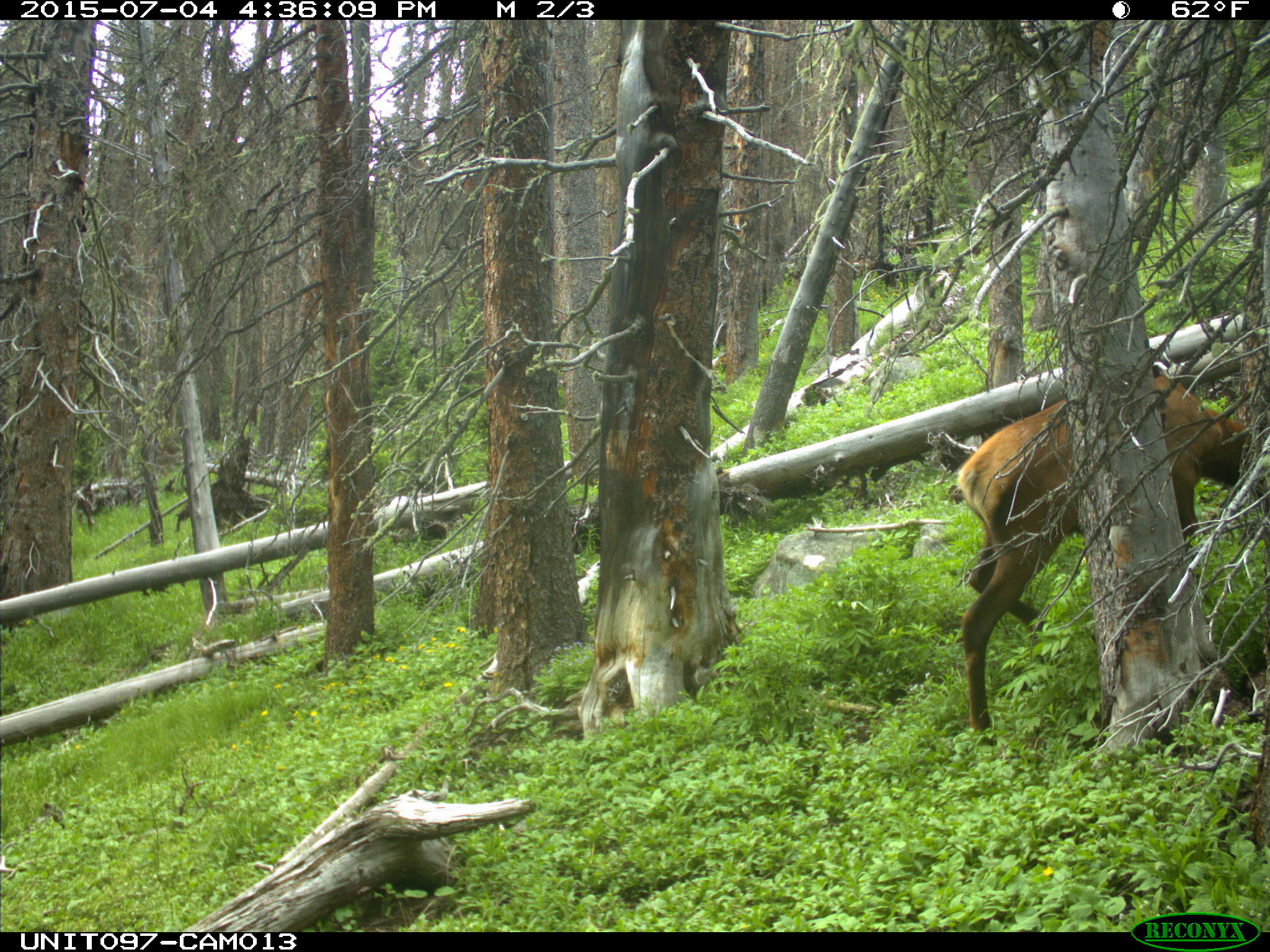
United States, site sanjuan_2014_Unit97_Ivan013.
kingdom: Animalia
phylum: Chordata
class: Mammalia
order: Artiodactyla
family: Cervidae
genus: Cervus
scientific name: Cervus elaphus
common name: red deer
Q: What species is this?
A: Cervus elaphus (red deer).